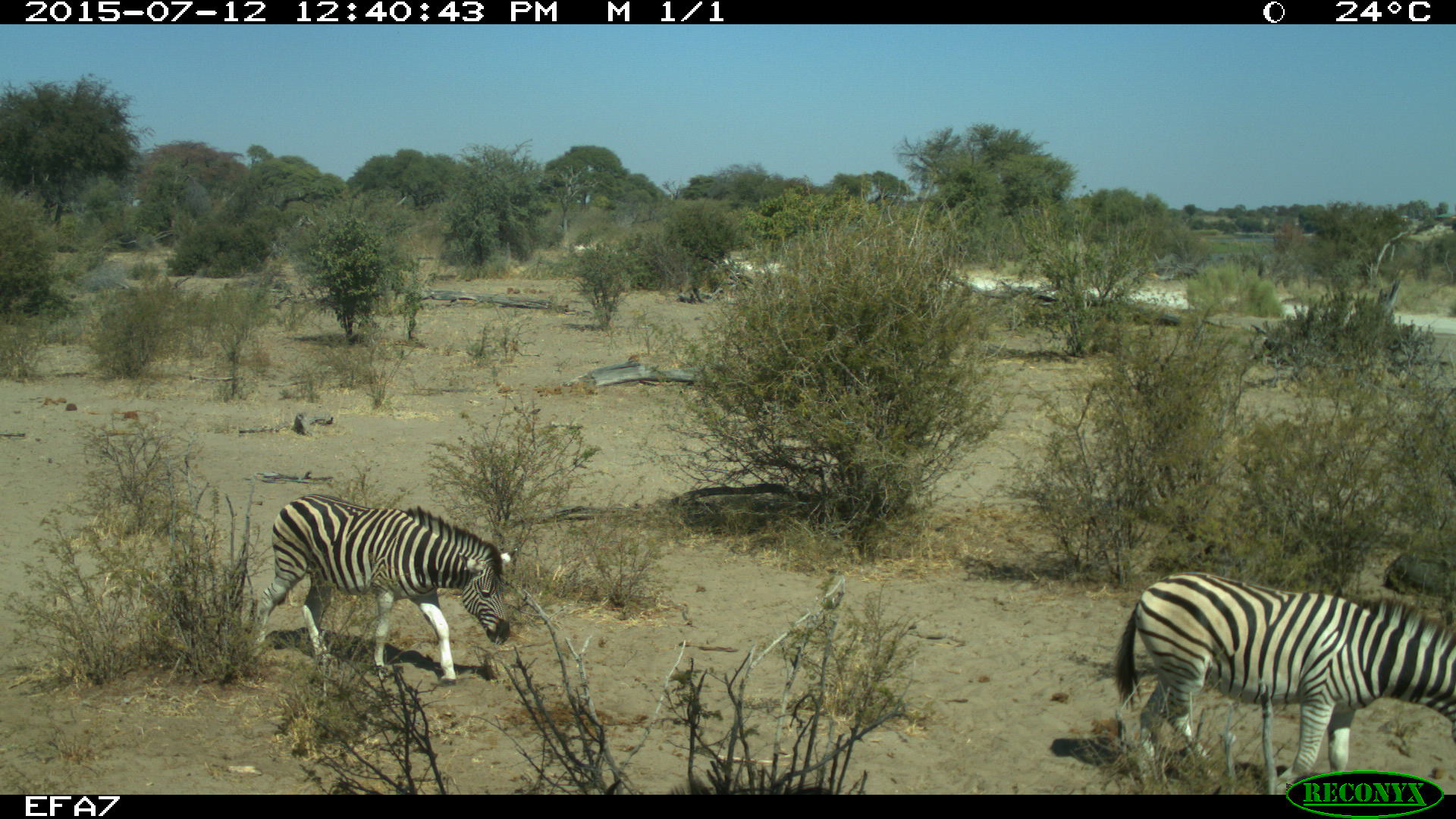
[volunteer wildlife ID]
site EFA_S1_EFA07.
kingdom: Animalia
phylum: Chordata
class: Mammalia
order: Perissodactyla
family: Equidae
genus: Equus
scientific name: Equus quagga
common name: plains zebra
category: zebraplains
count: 2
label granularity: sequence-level